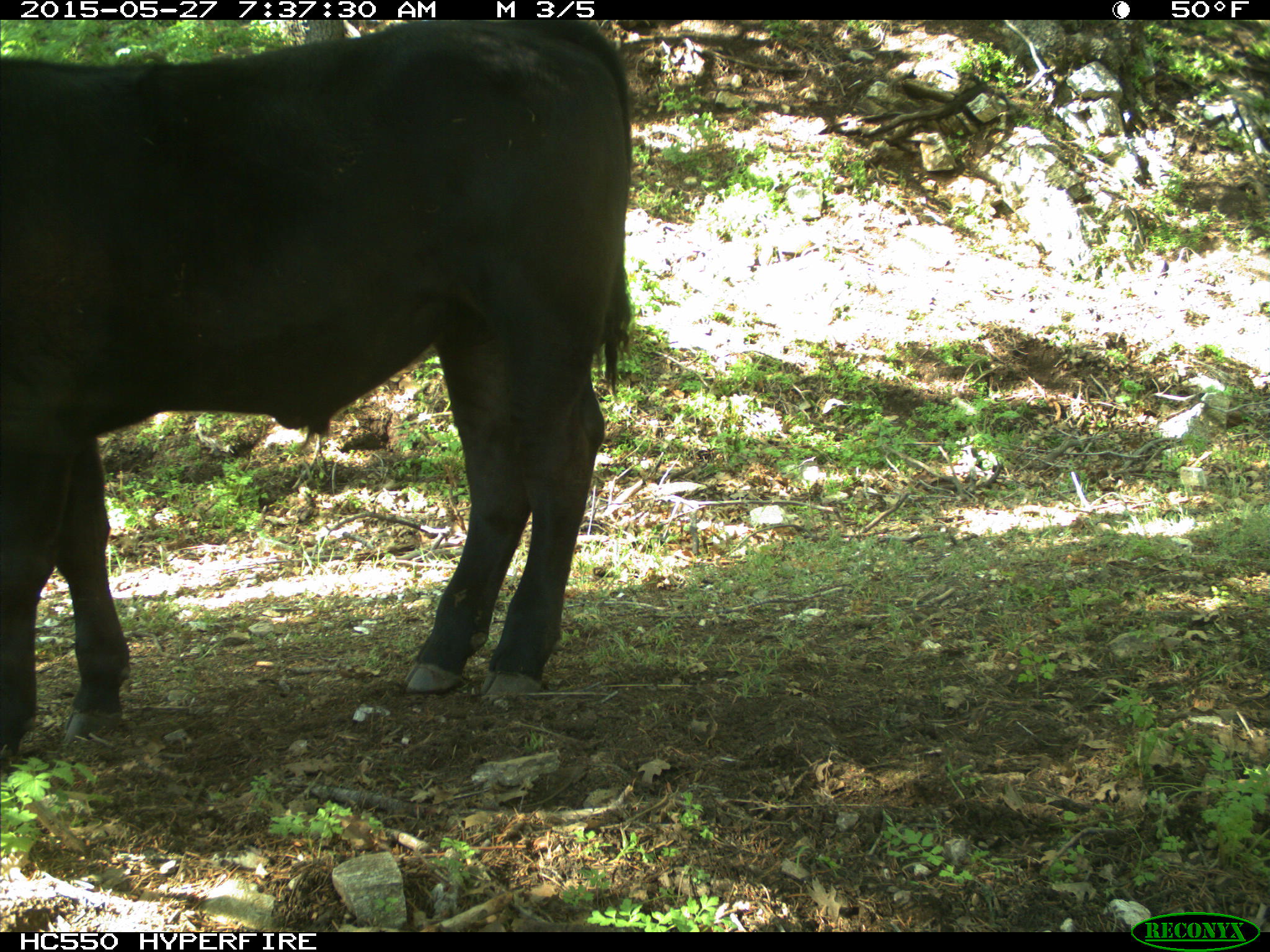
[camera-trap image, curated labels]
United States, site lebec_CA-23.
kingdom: Animalia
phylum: Chordata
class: Mammalia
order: Artiodactyla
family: Bovidae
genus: Bos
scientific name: Bos taurus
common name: domestic cow